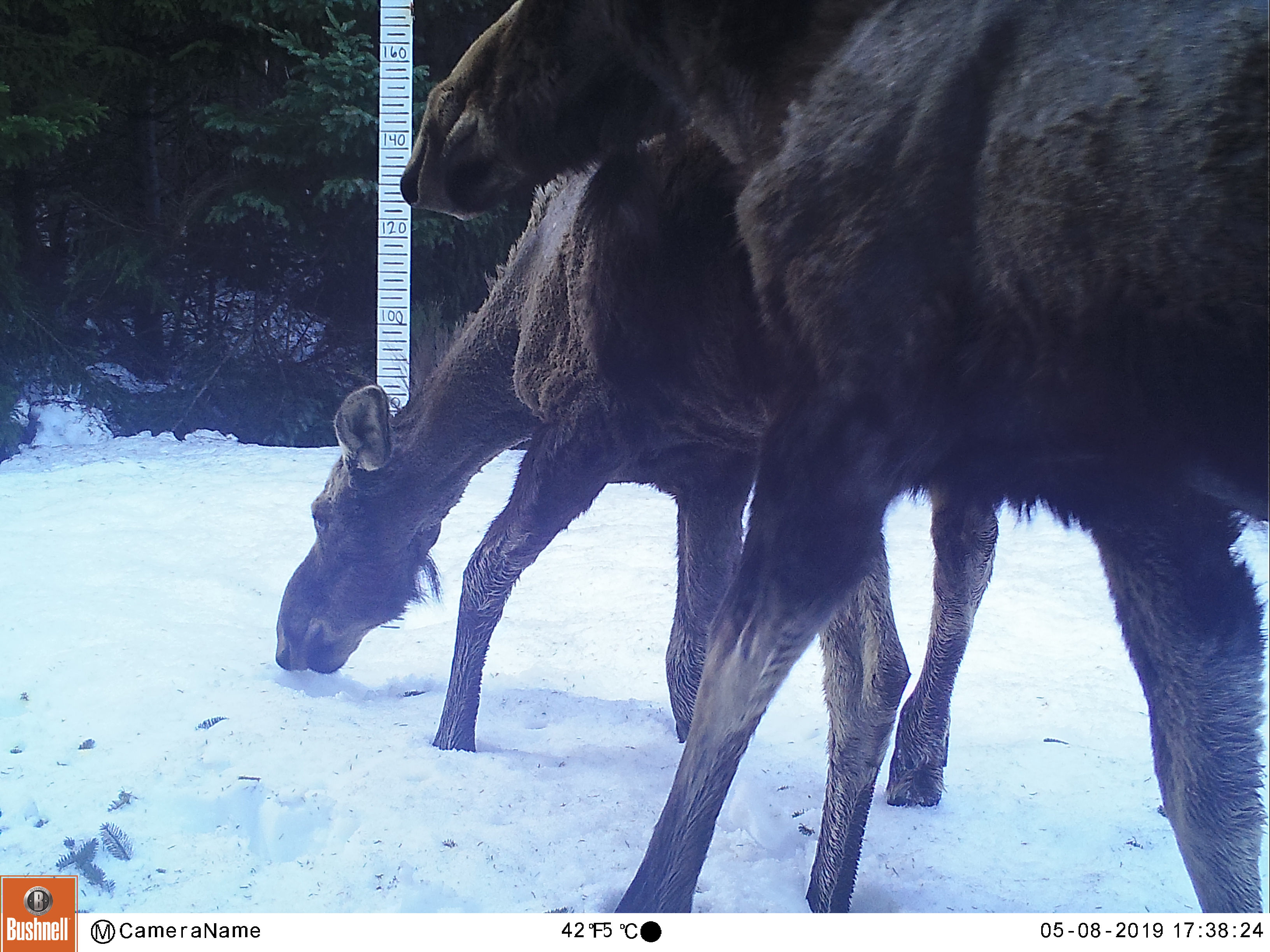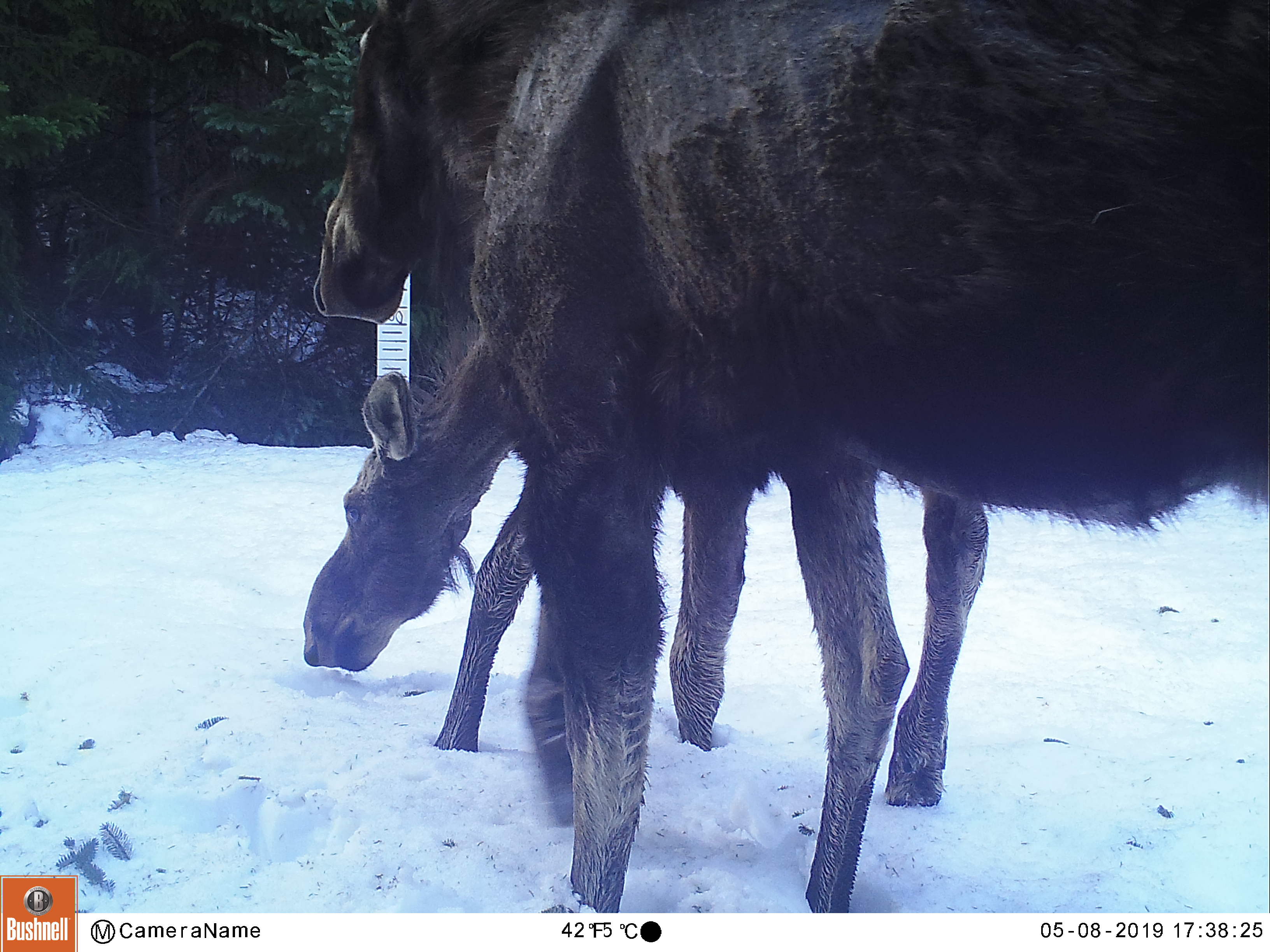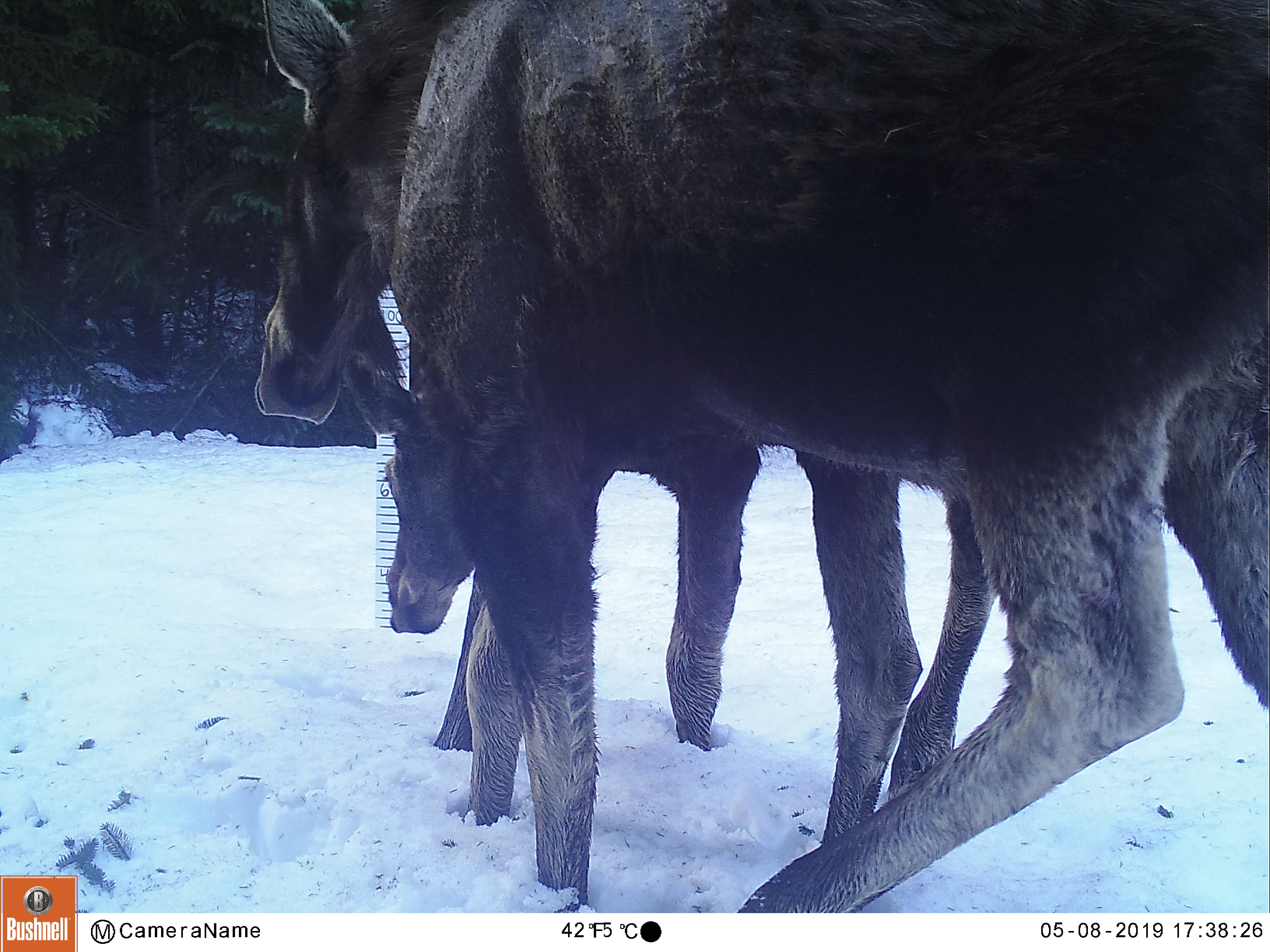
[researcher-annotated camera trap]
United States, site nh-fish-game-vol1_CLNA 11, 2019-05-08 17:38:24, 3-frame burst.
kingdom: Animalia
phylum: Chordata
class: Mammalia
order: Artiodactyla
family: Cervidae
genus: Alces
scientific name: Alces alces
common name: moose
Moose (Alces alces).